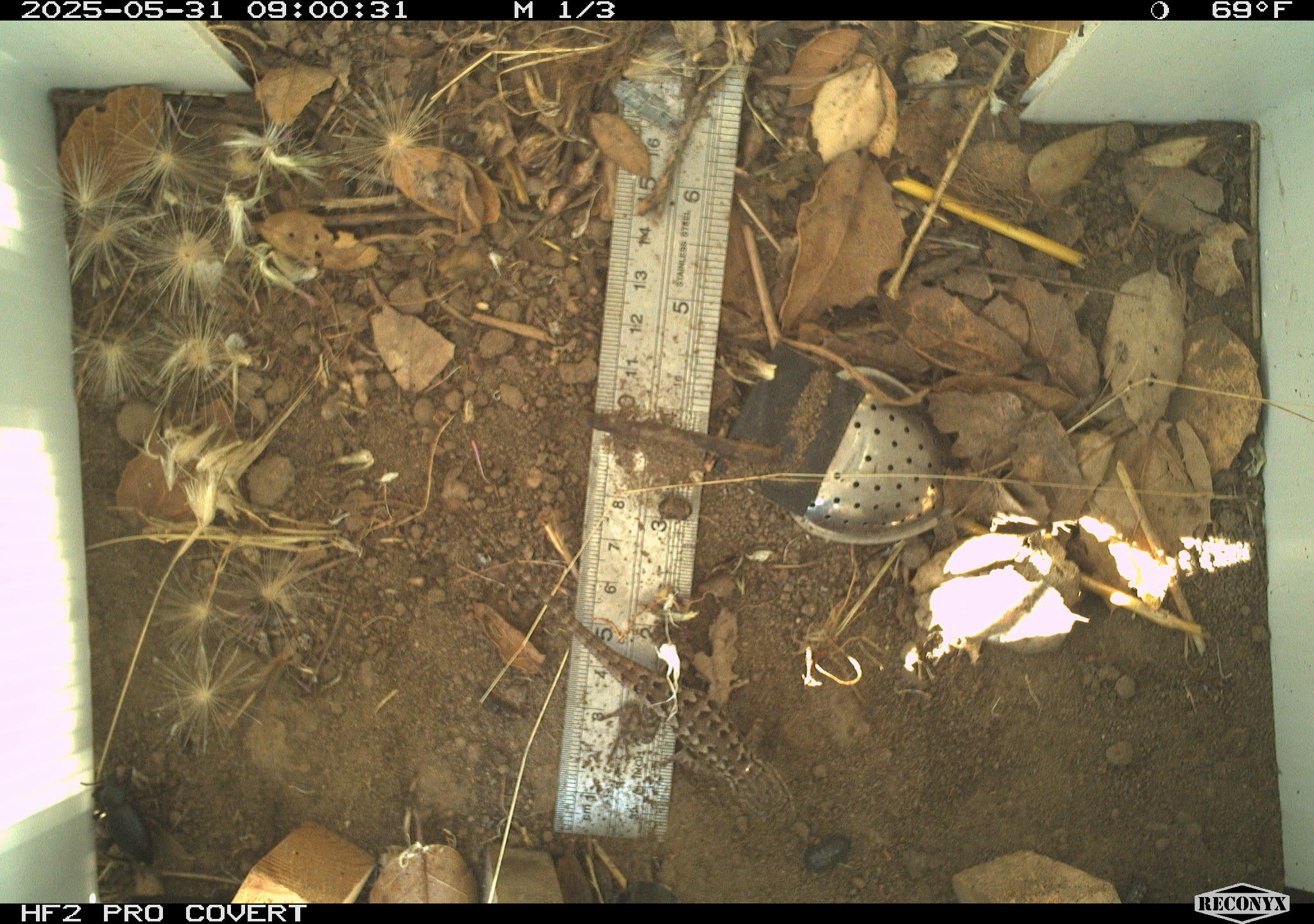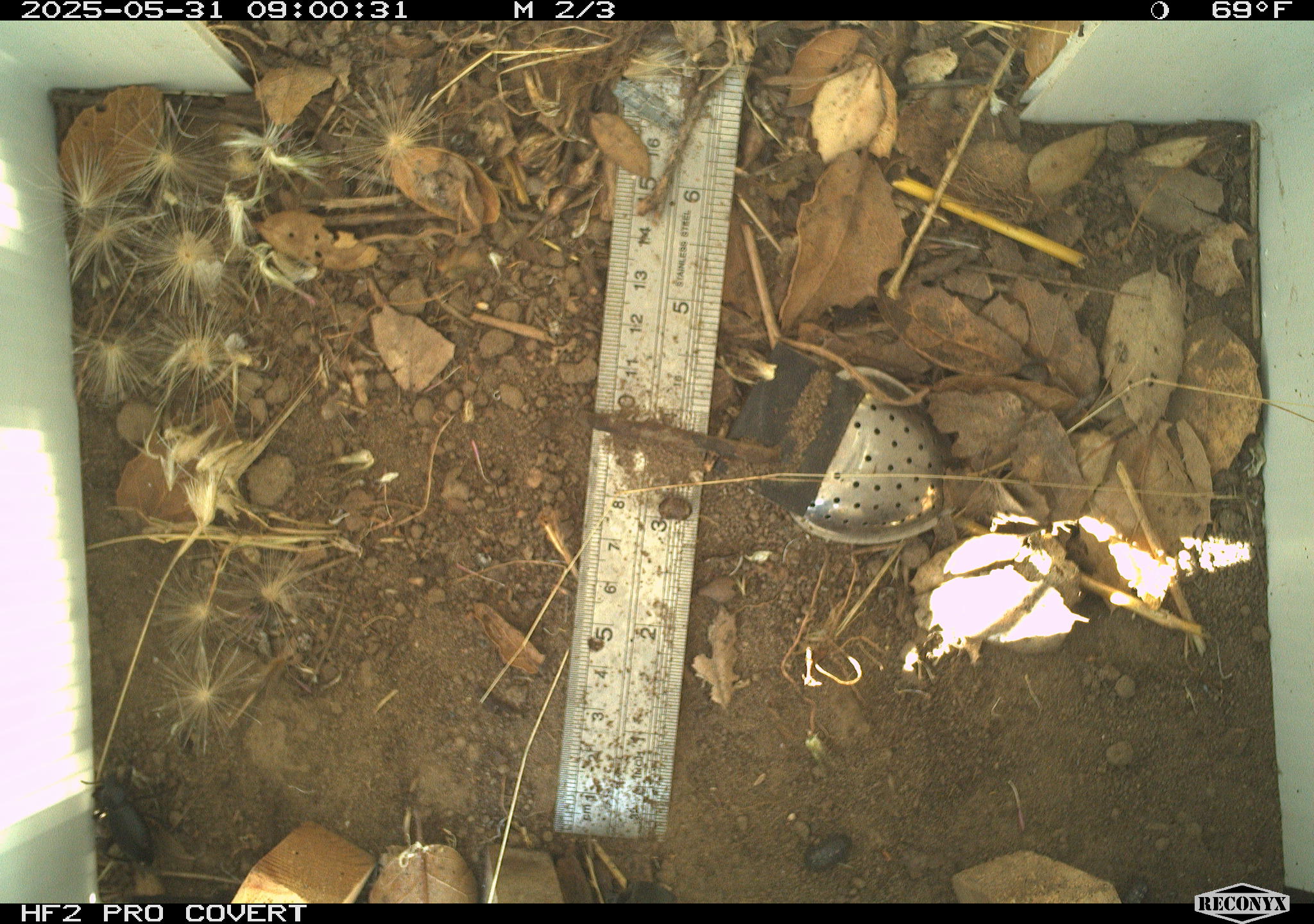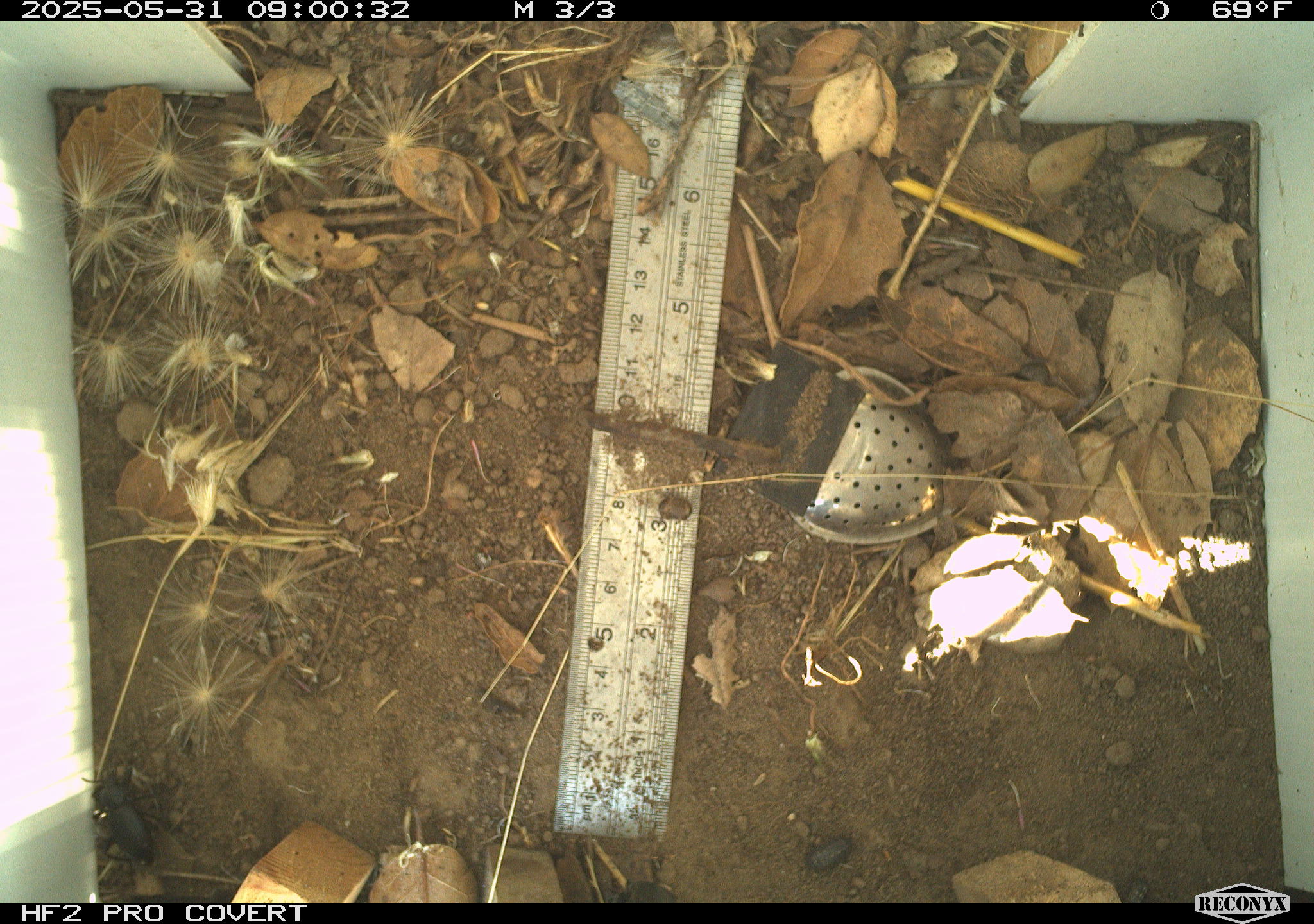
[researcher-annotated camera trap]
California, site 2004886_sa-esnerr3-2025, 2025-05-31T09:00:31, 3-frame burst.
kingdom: Animalia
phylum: Chordata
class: Reptilia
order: Squamata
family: Phrynosomatidae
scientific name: Phrynosomatidae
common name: north american spiny lizards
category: sceloporus/uta species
Sceloporus/uta species (north american spiny lizards) (Phrynosomatidae).